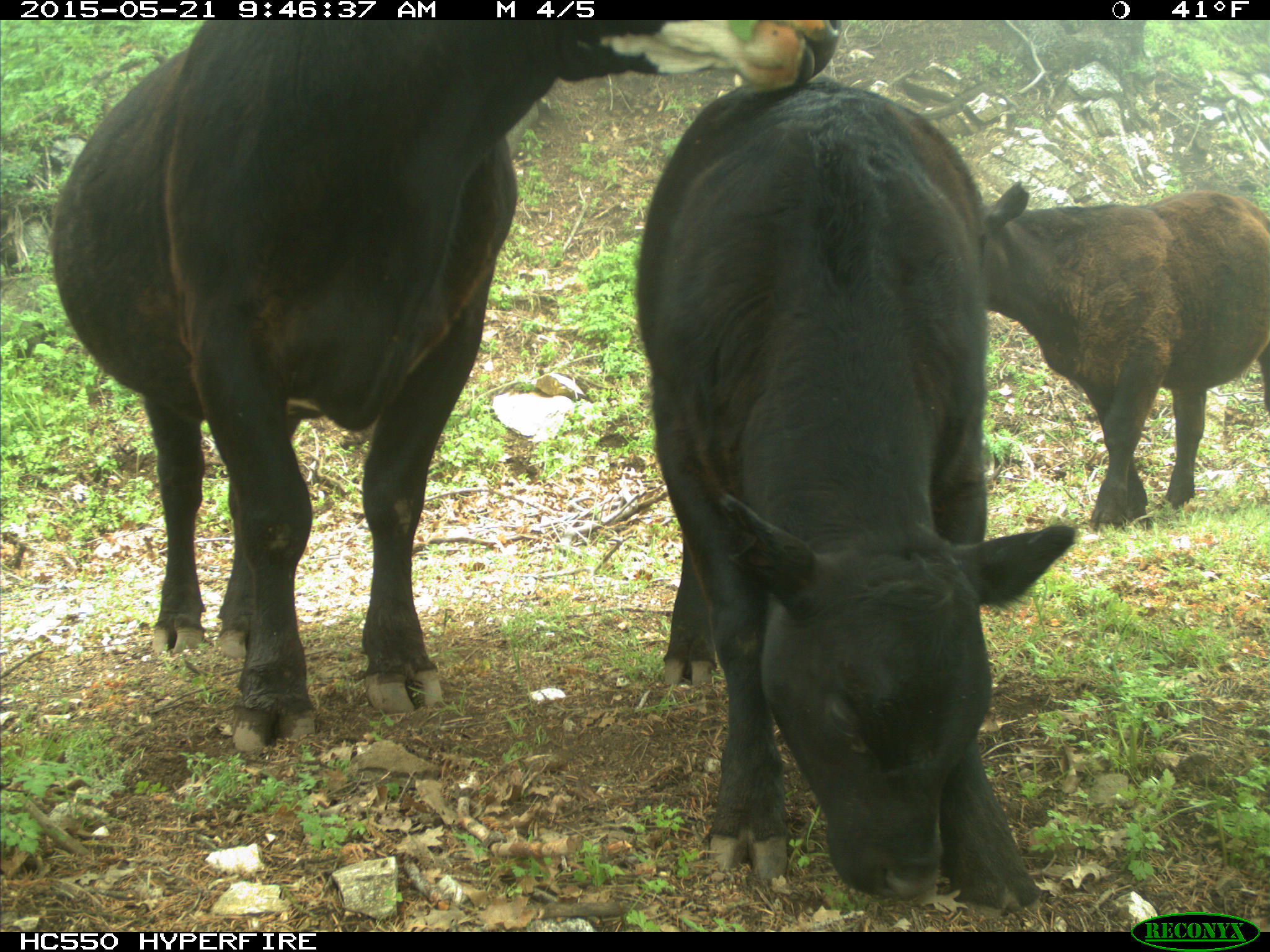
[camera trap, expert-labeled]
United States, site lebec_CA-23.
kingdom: Animalia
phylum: Chordata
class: Mammalia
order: Artiodactyla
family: Bovidae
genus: Bos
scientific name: Bos taurus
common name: domestic cow